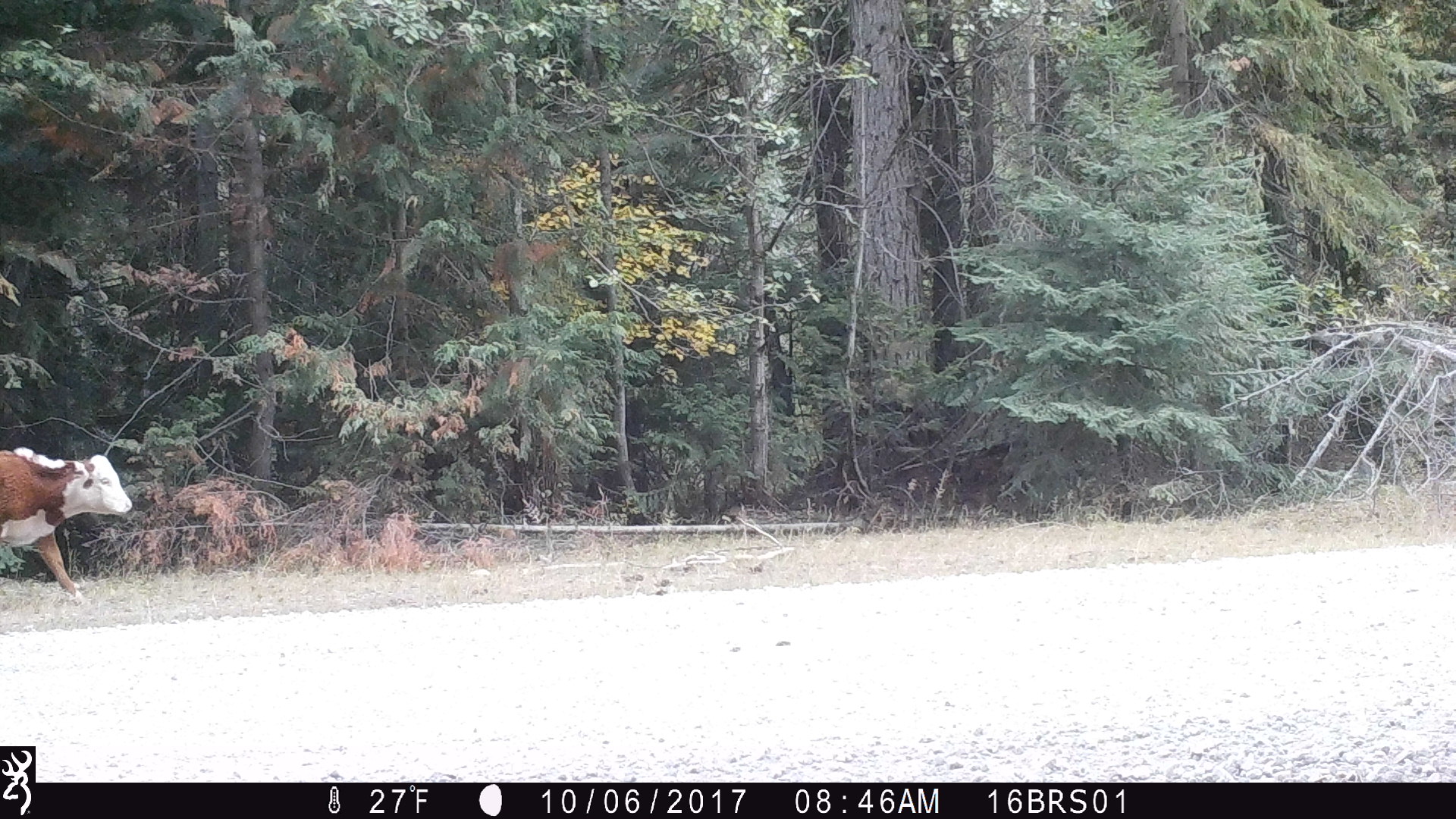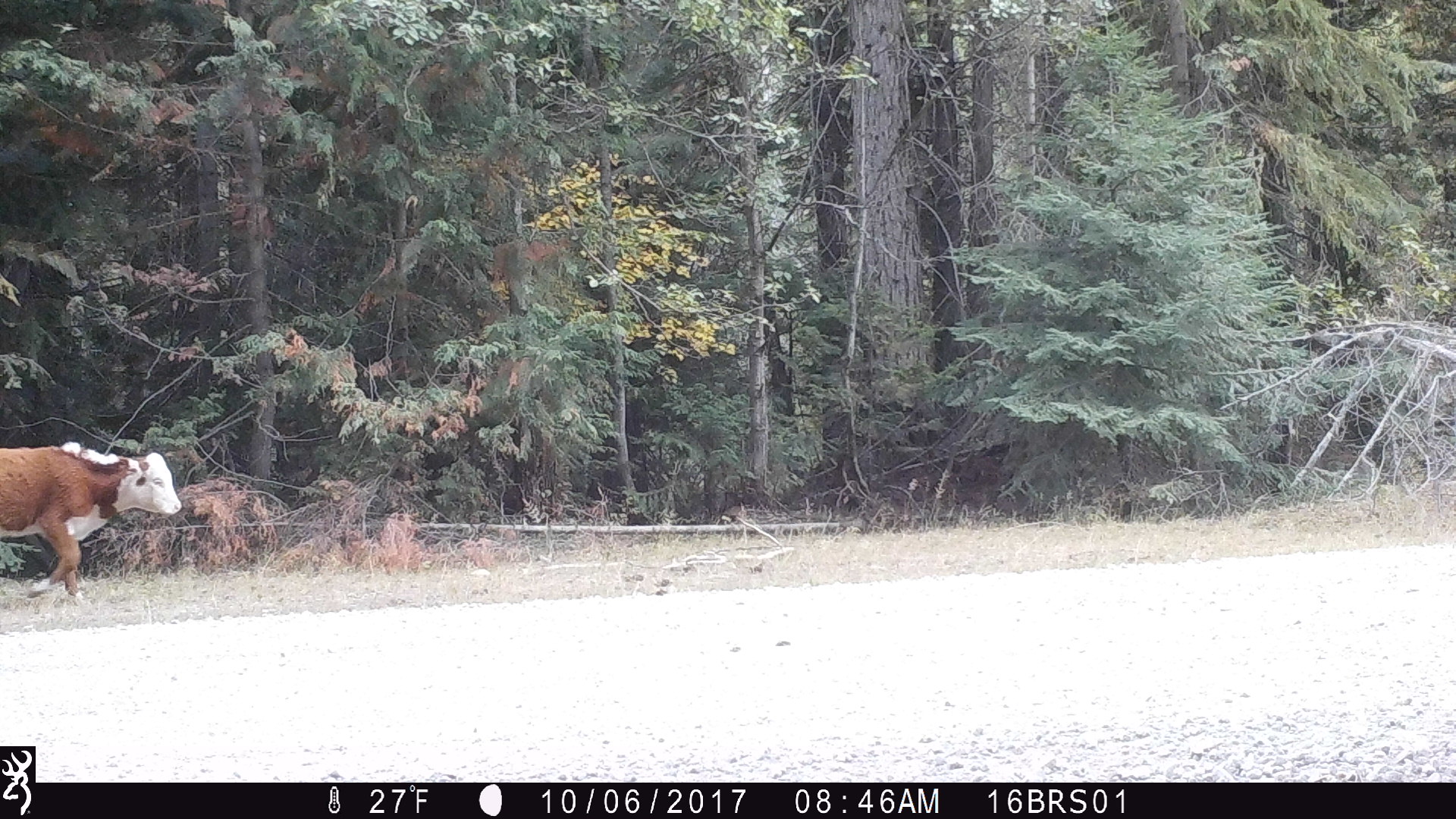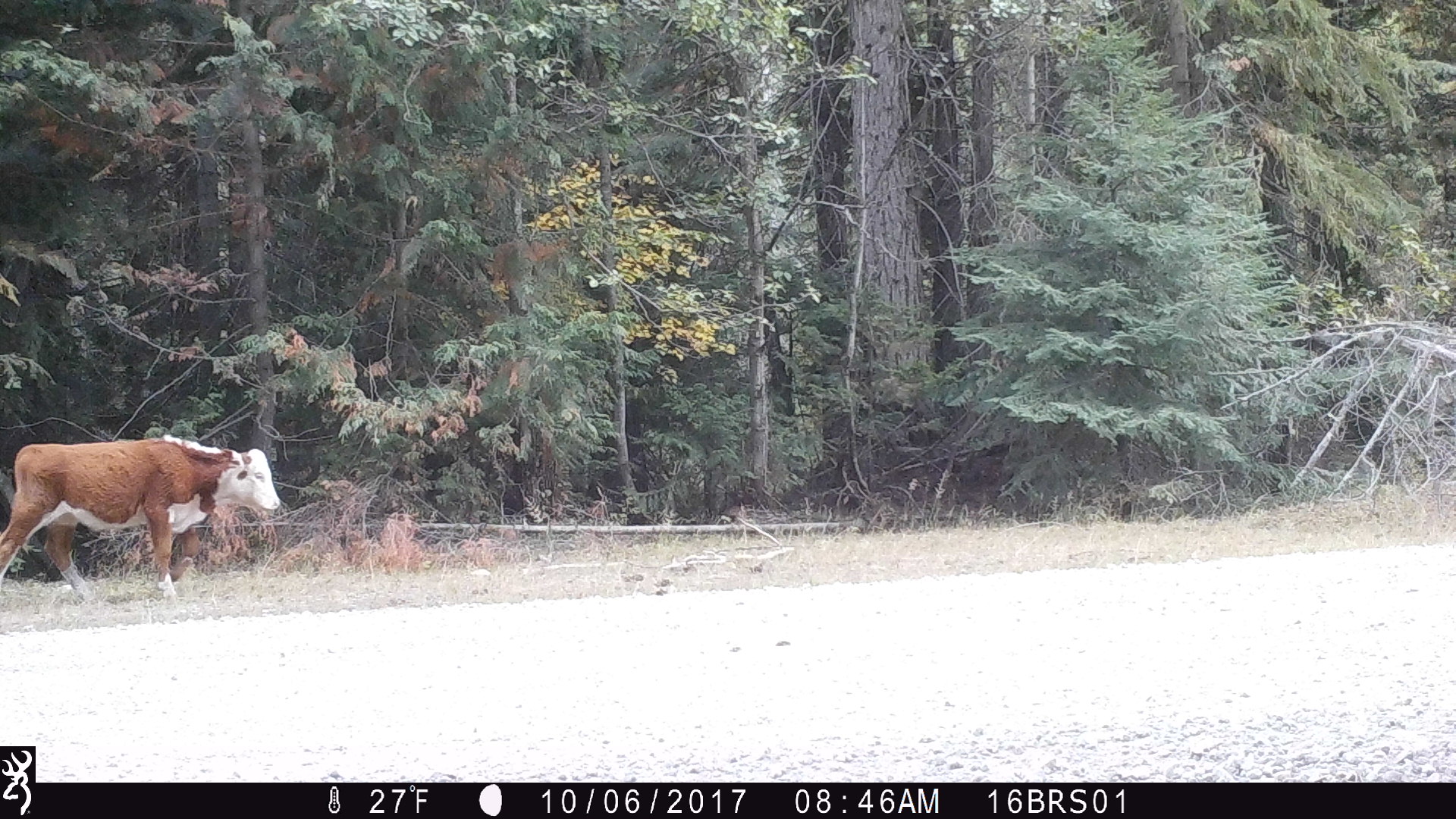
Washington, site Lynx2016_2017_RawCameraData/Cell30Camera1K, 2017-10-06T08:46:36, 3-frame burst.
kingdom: Animalia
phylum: Chordata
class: Mammalia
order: Artiodactyla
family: Bovidae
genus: Bos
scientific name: Bos taurus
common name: domestic cattle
Domestic cattle (Bos taurus). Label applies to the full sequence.